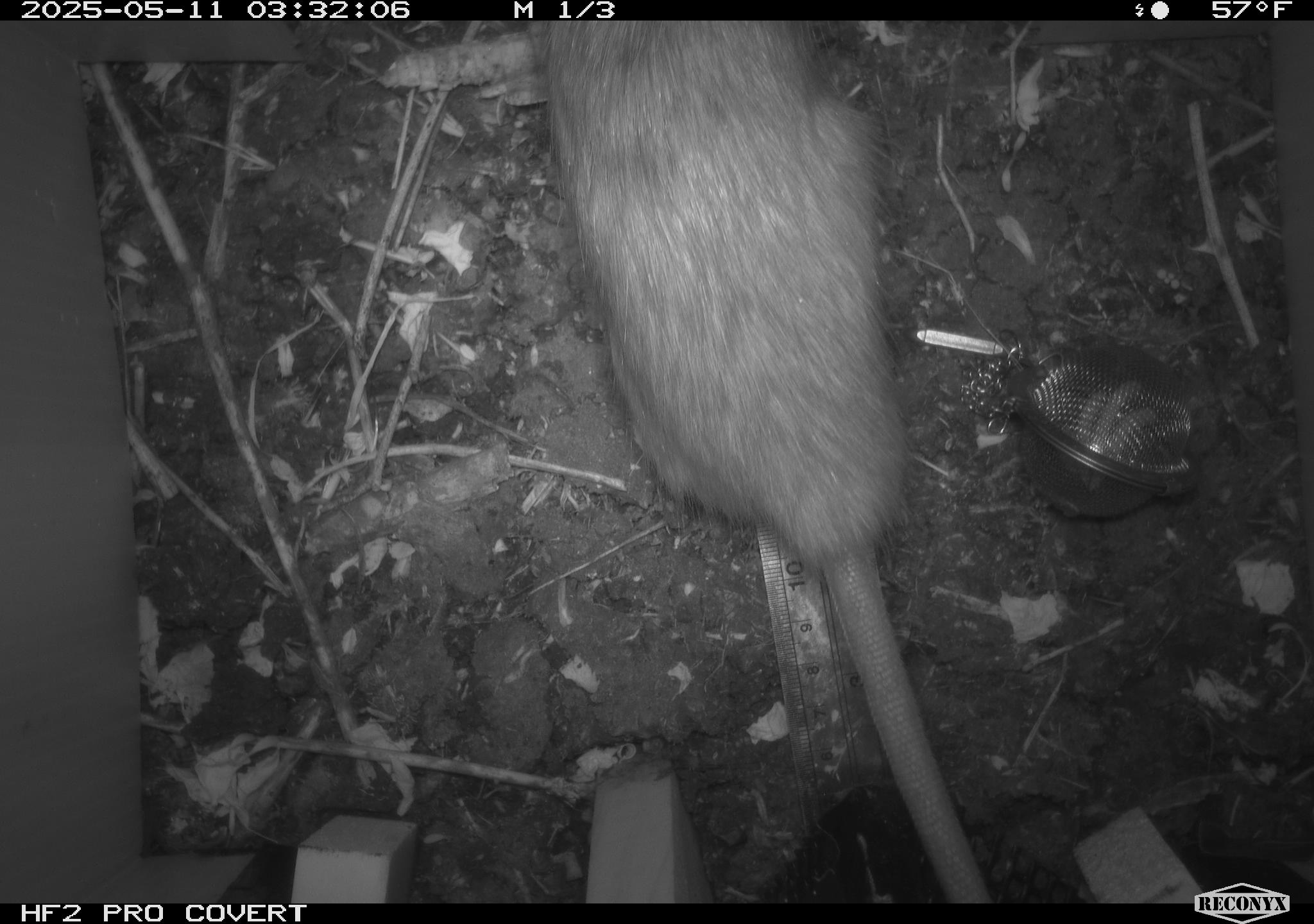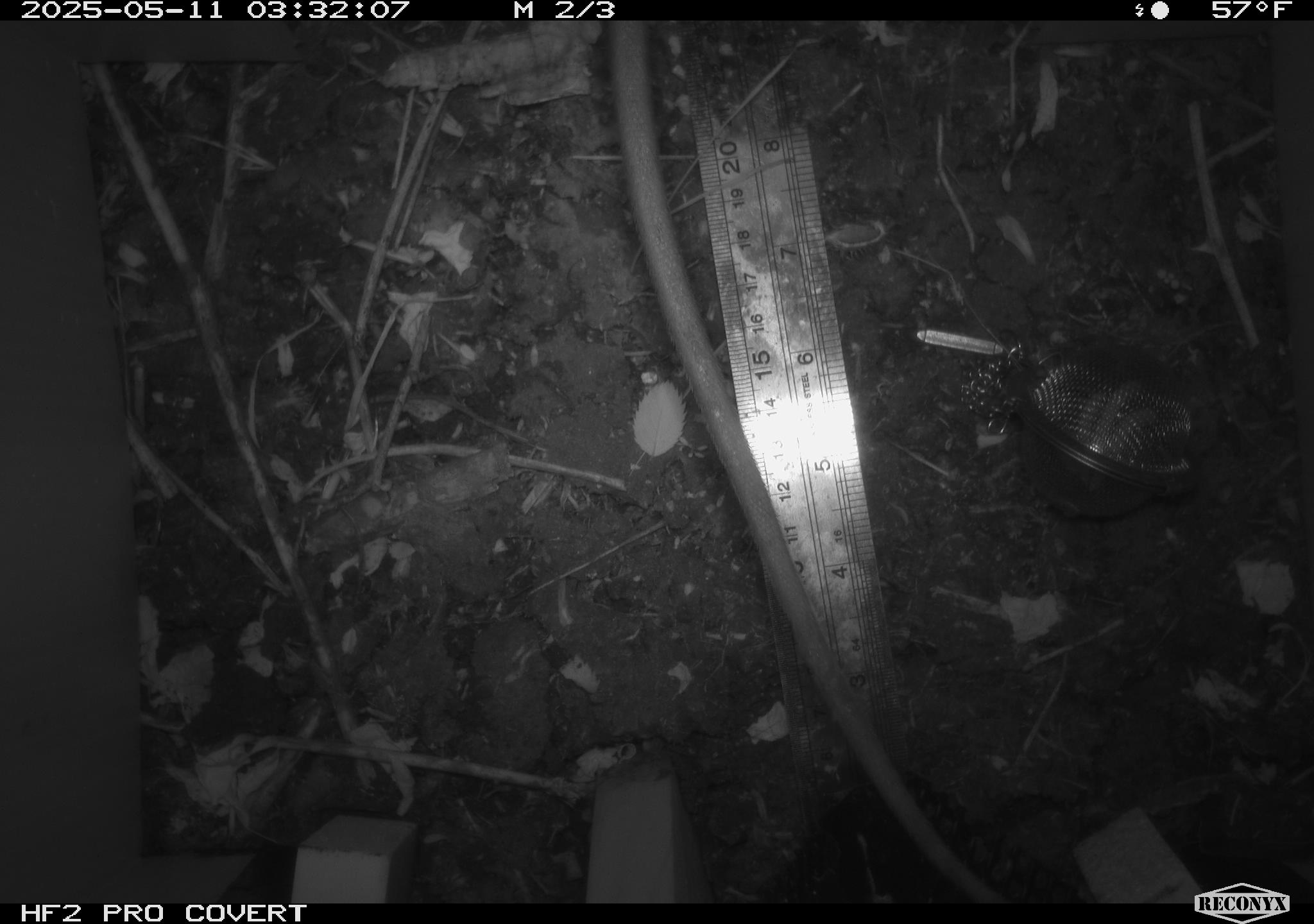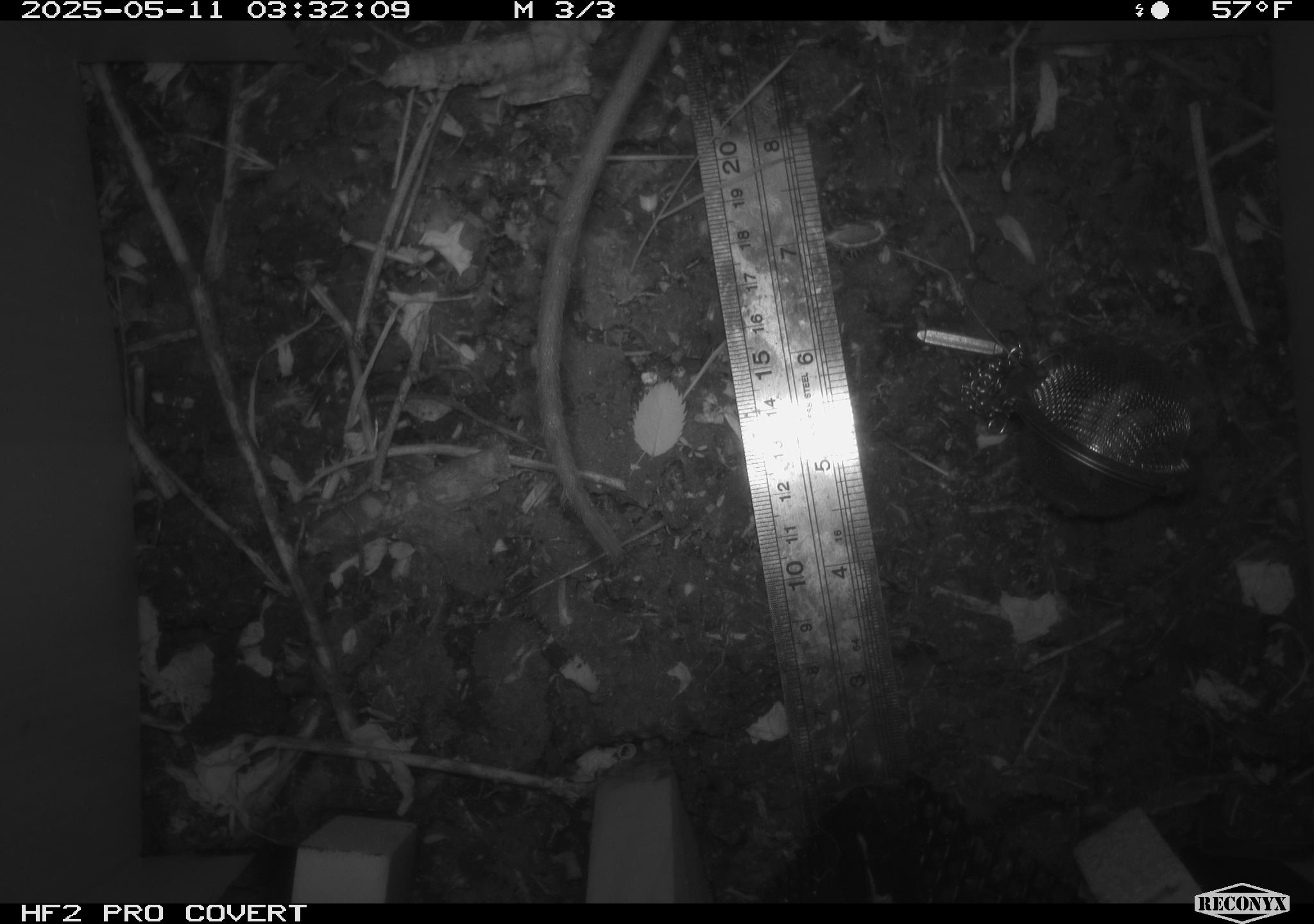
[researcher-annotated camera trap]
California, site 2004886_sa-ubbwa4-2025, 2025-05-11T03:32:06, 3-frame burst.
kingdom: Animalia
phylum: Chordata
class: Mammalia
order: Rodentia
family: Muridae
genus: Rattus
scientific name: Rattus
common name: rat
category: rattus species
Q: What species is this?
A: Rattus species (rat) (Rattus).